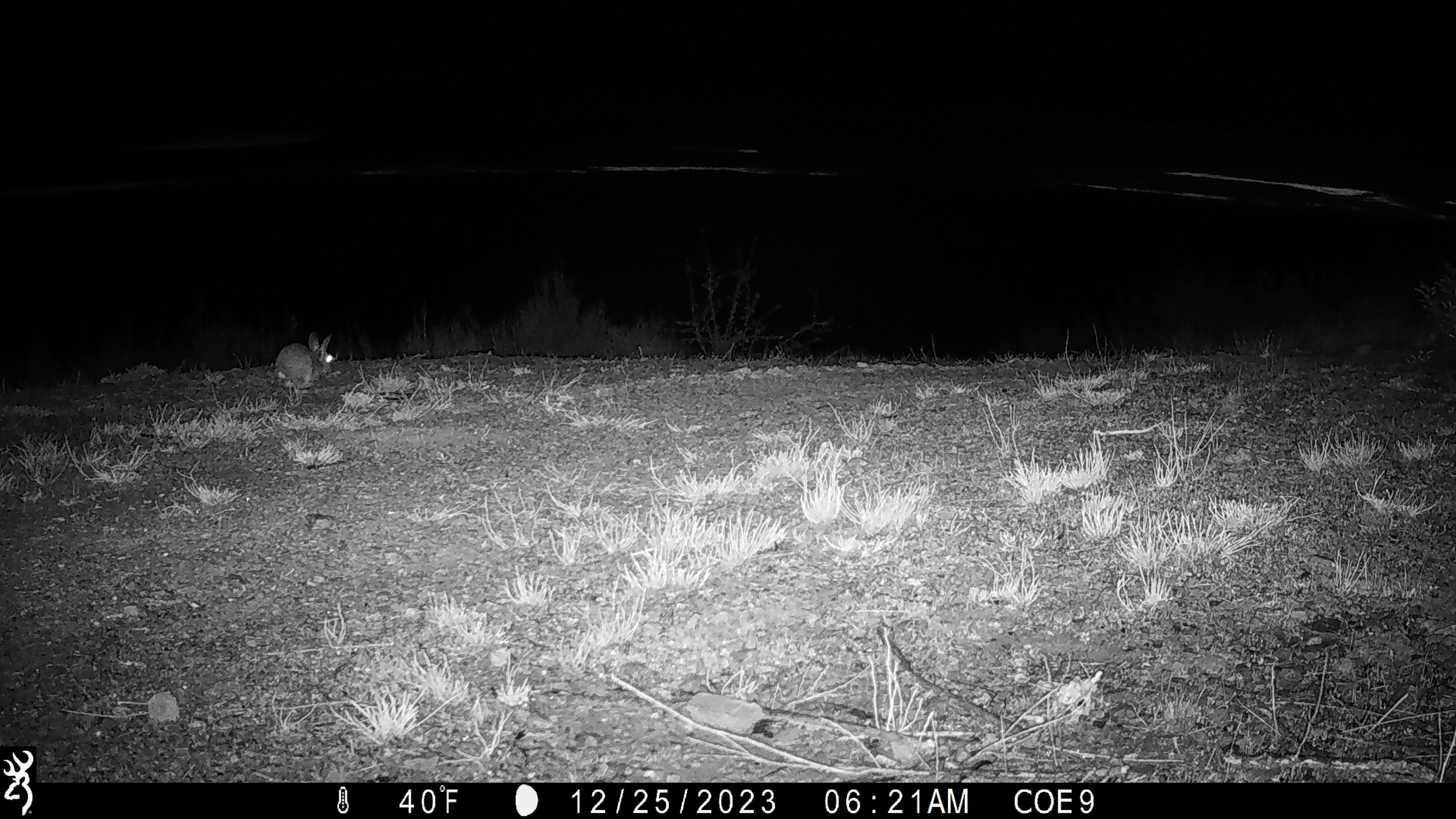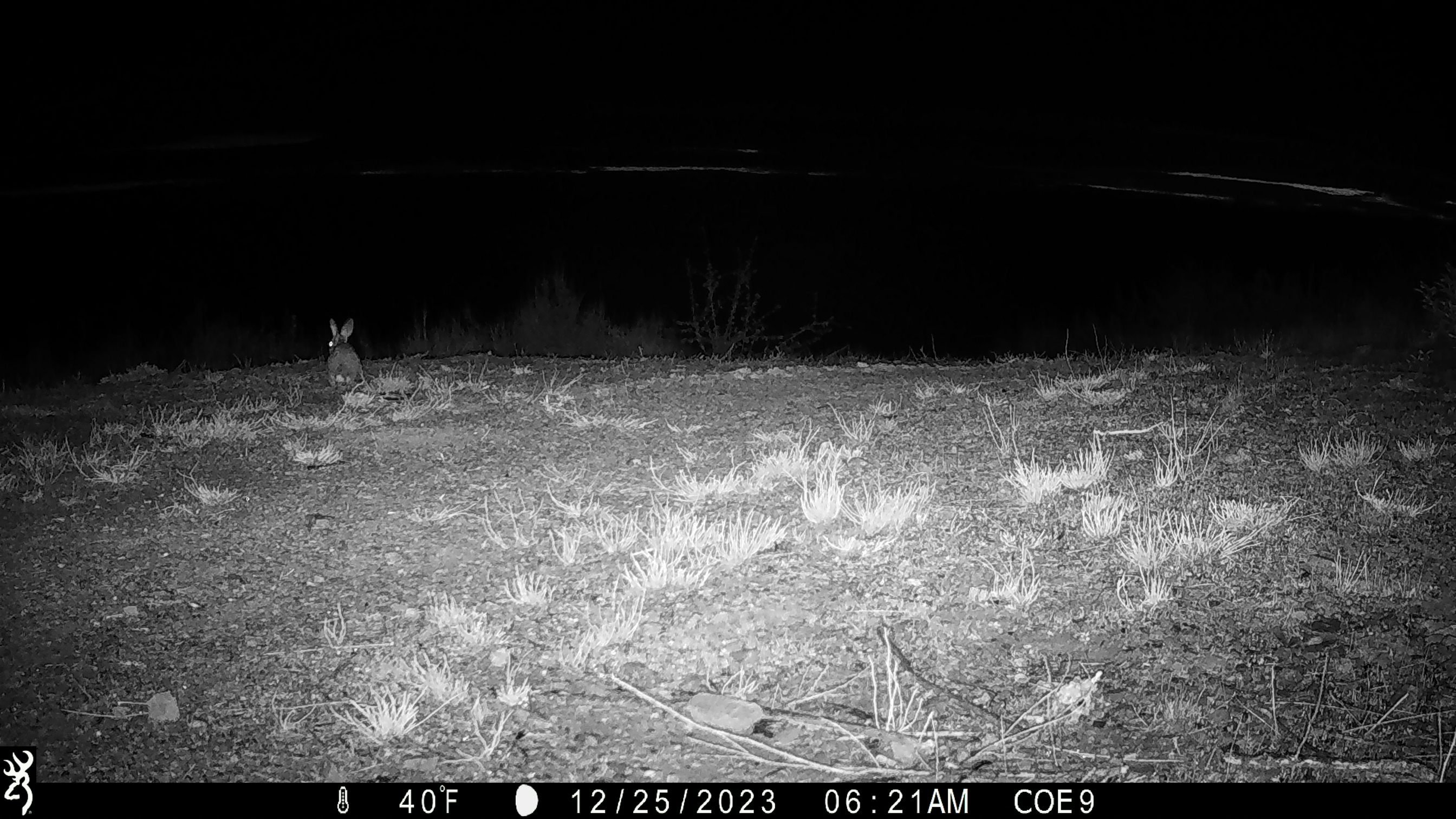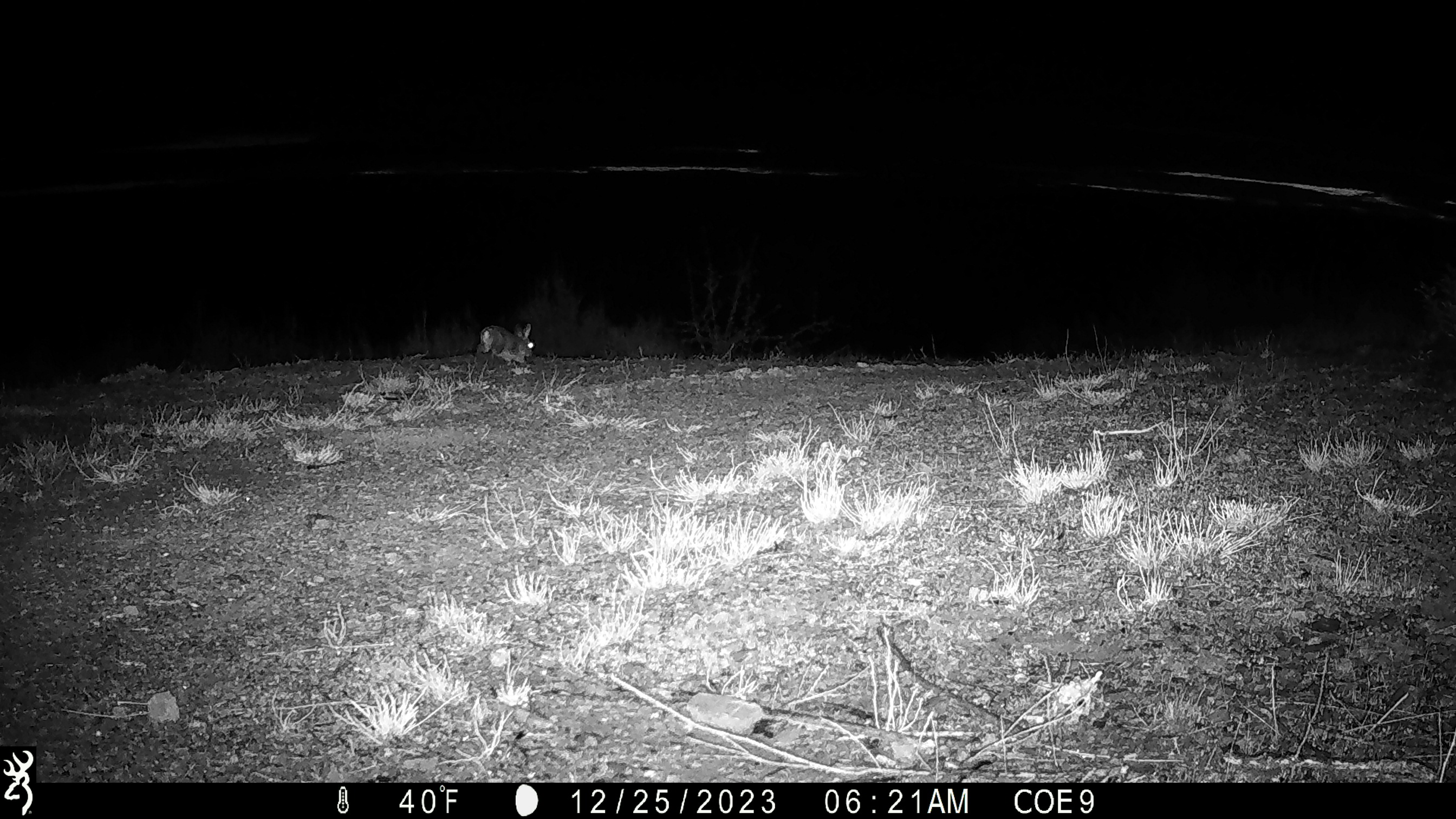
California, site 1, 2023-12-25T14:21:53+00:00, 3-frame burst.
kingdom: Animalia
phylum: Chordata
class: Mammalia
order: Lagomorpha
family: Leporidae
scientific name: Leporidae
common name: rabbit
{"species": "rabbit (Leporidae)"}